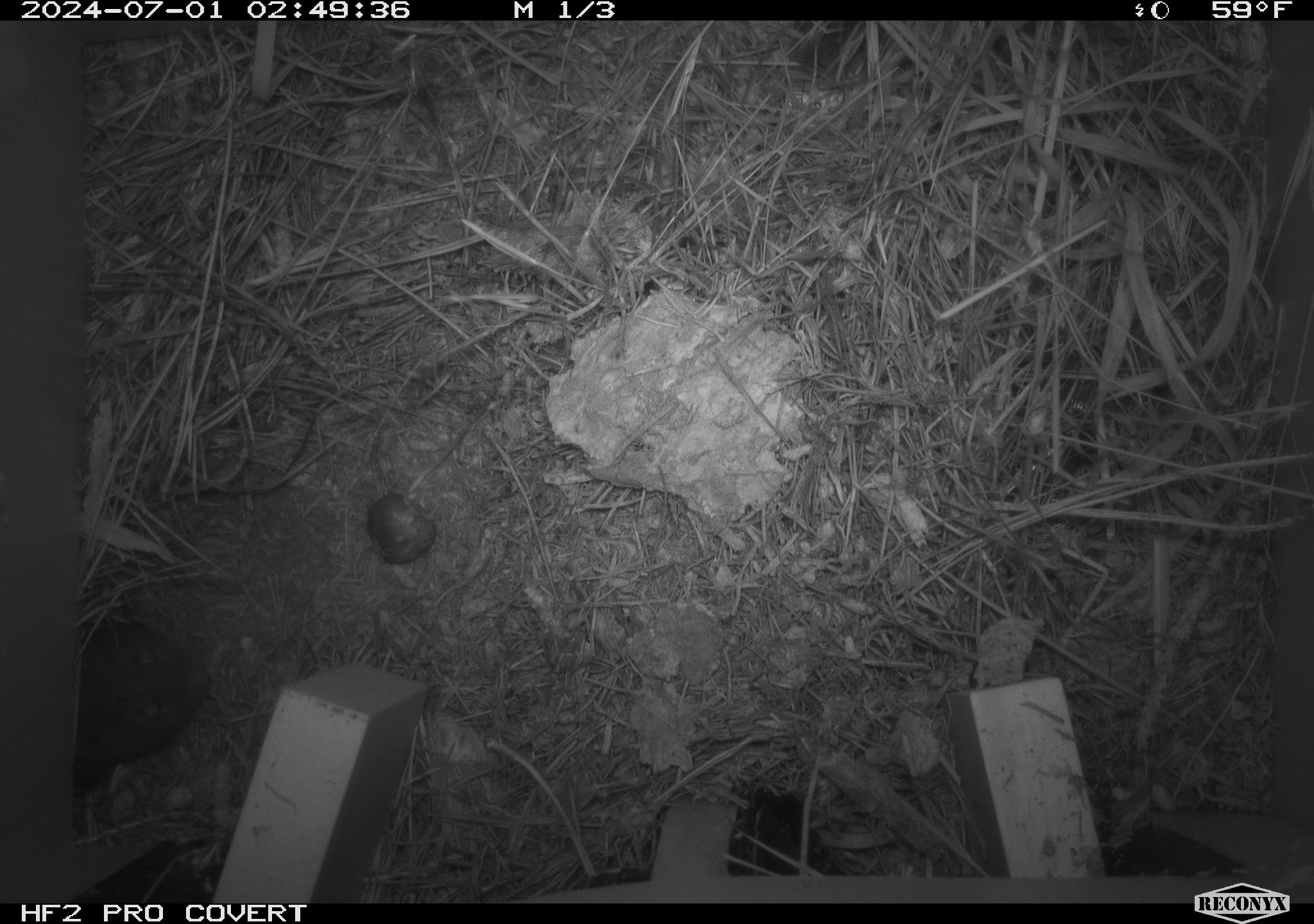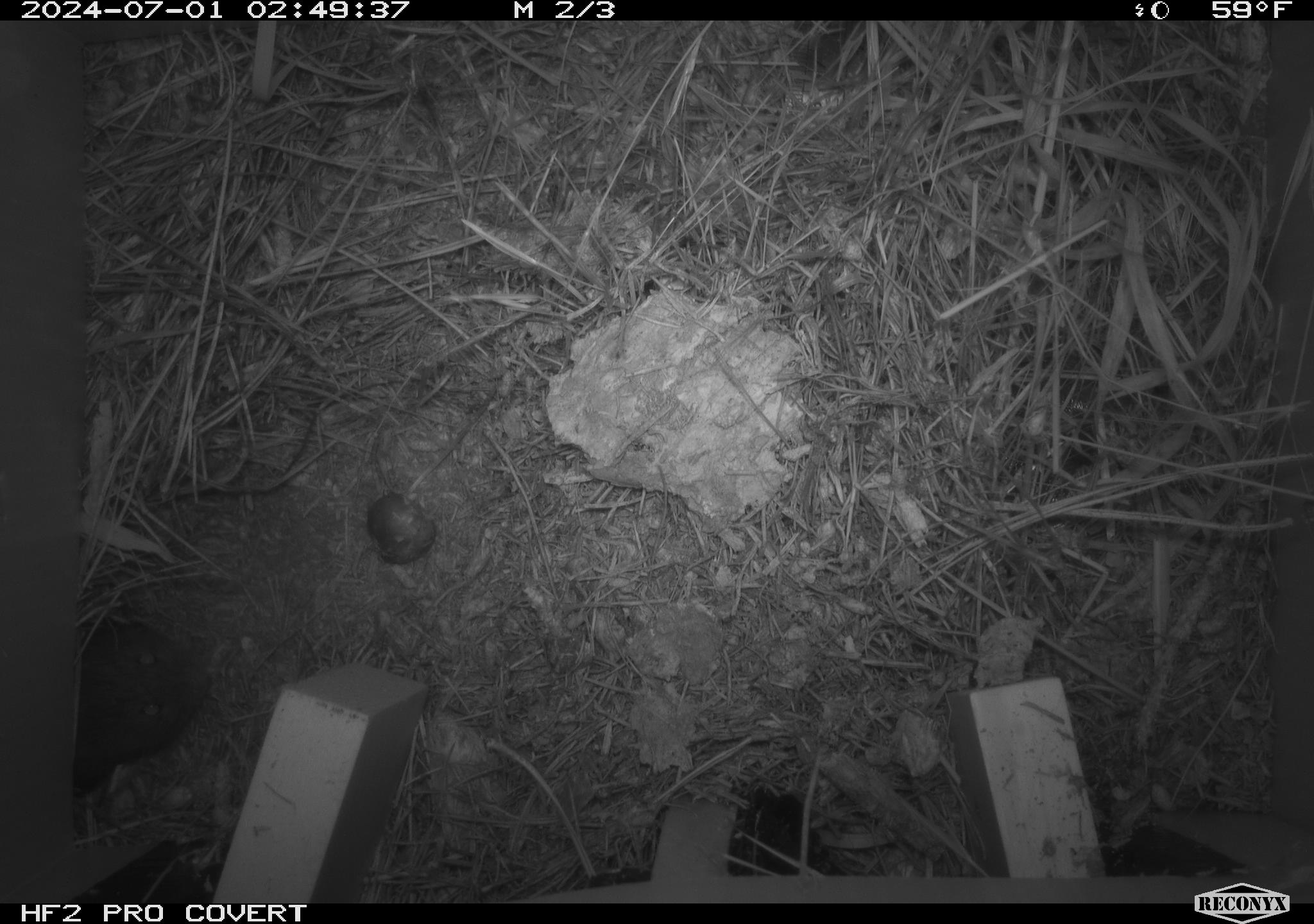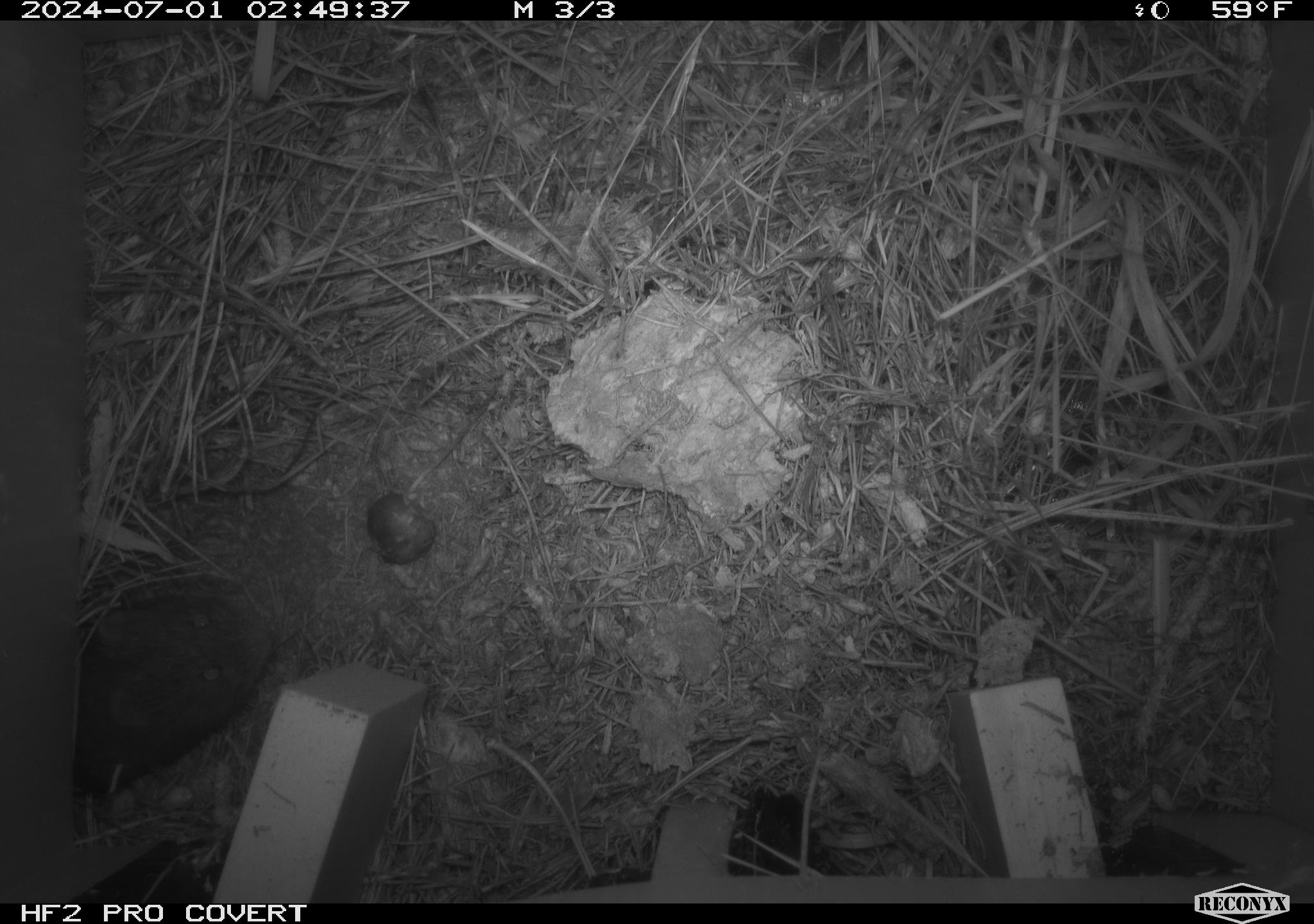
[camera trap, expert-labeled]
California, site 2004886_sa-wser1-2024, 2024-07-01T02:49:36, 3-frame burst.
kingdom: Animalia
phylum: Chordata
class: Mammalia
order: Rodentia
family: Cricetidae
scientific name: Arvicolinae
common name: voles, lemmings, and muskrats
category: arvicolinae subfamily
Arvicolinae subfamily (voles, lemmings, and muskrats) (Arvicolinae).